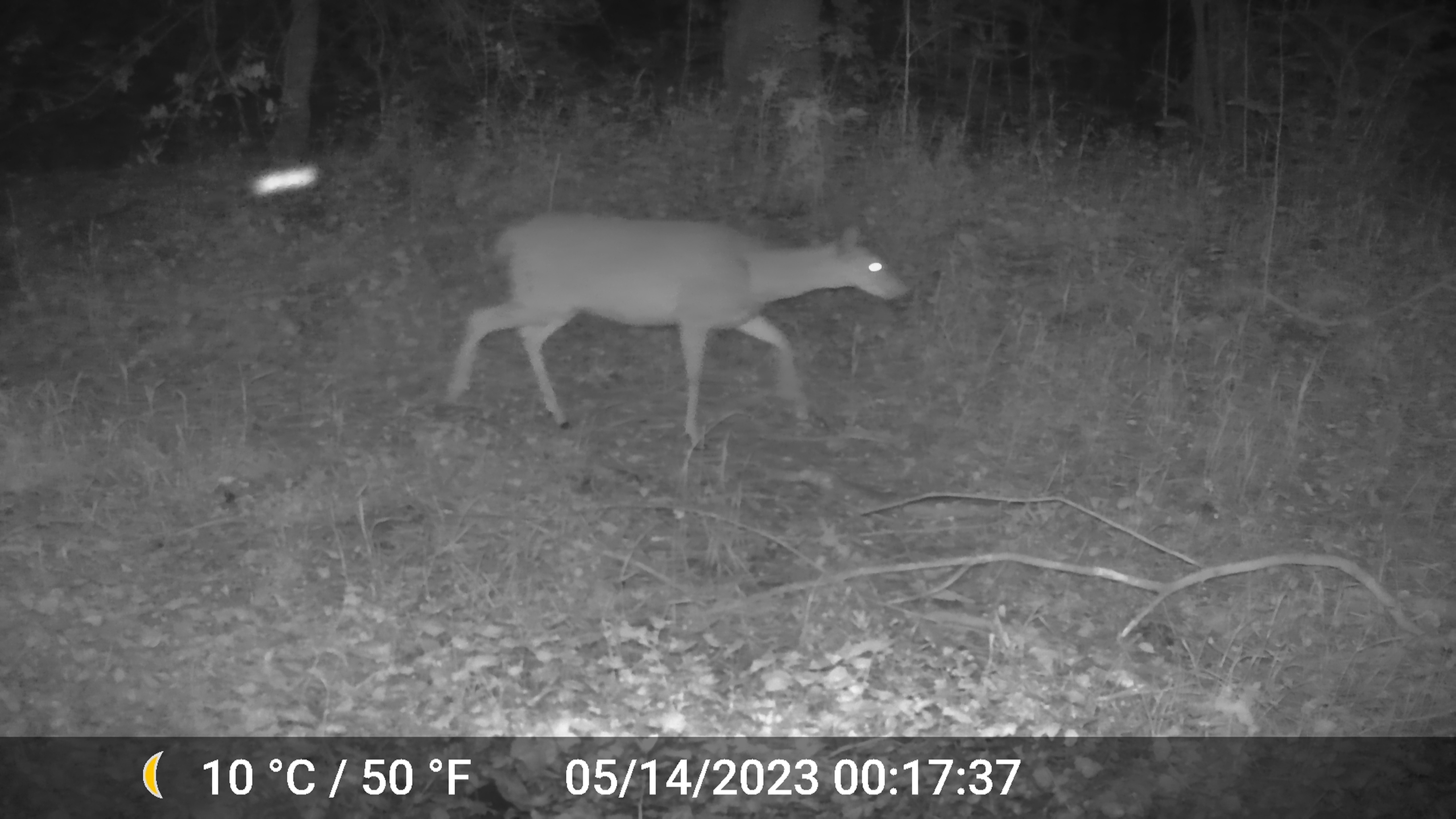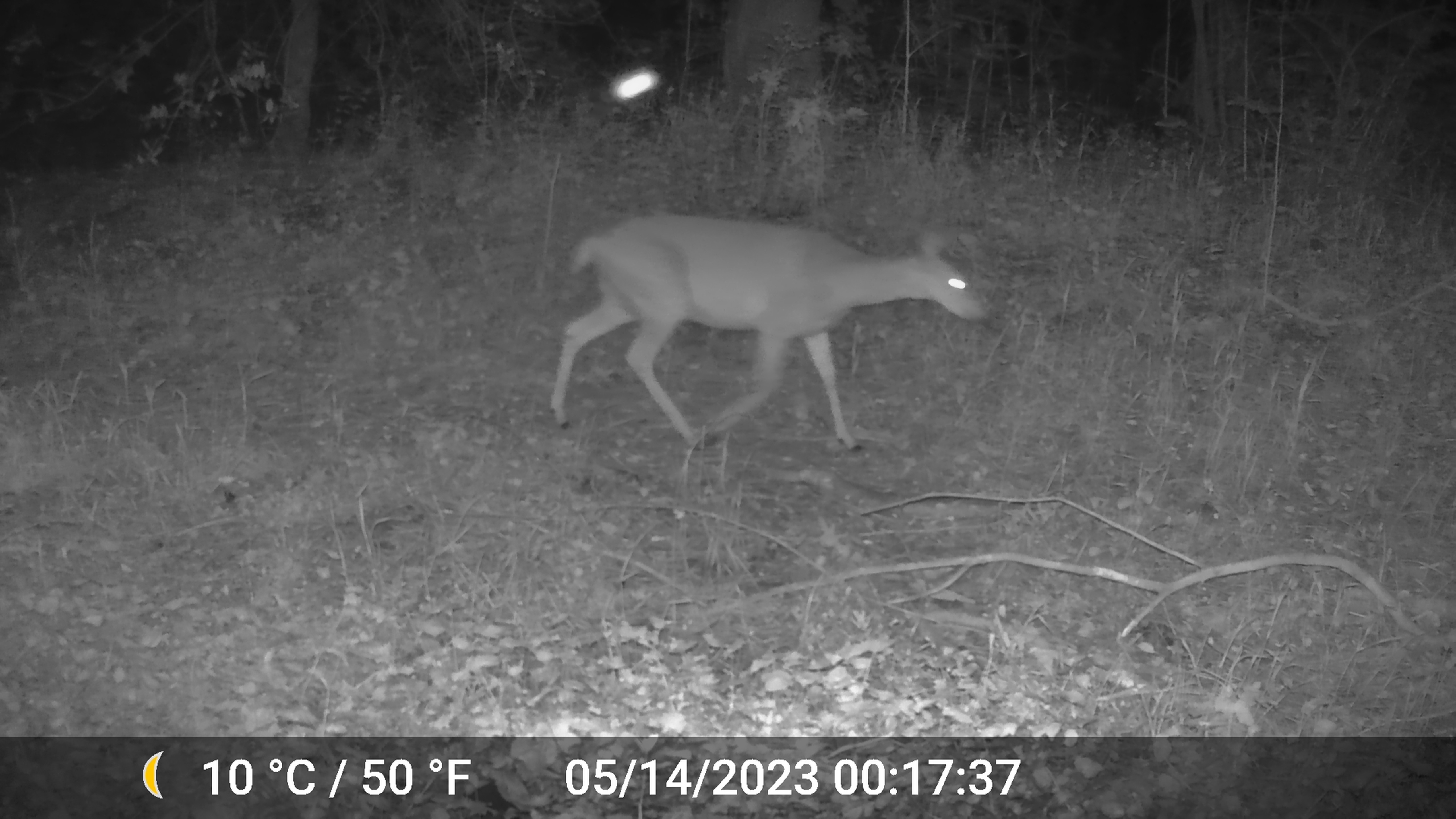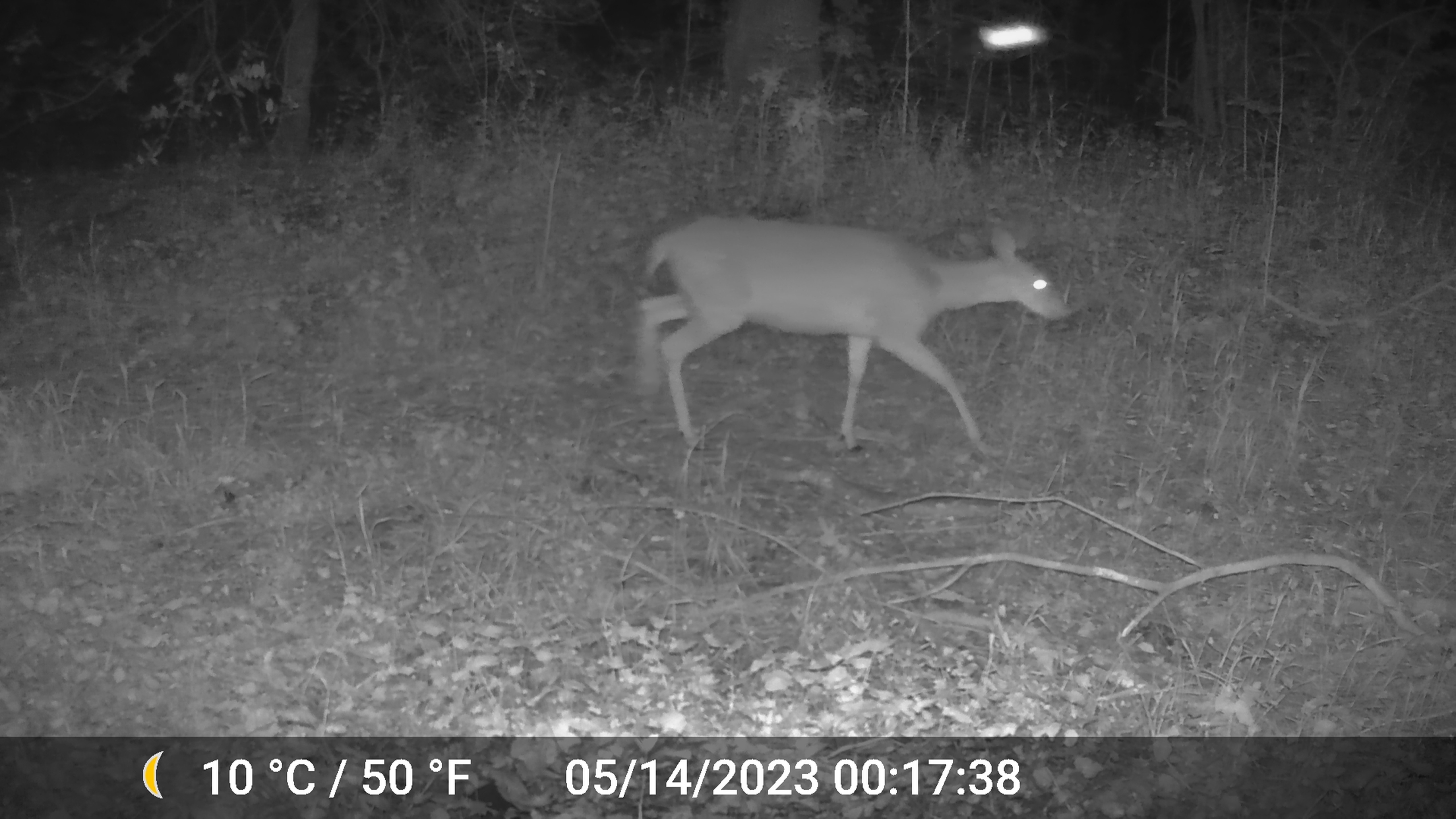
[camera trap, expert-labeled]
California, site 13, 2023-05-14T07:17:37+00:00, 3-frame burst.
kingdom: Animalia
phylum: Chordata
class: Mammalia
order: Artiodactyla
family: Cervidae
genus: Odocoileus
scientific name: Odocoileus hemionus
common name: mule deer